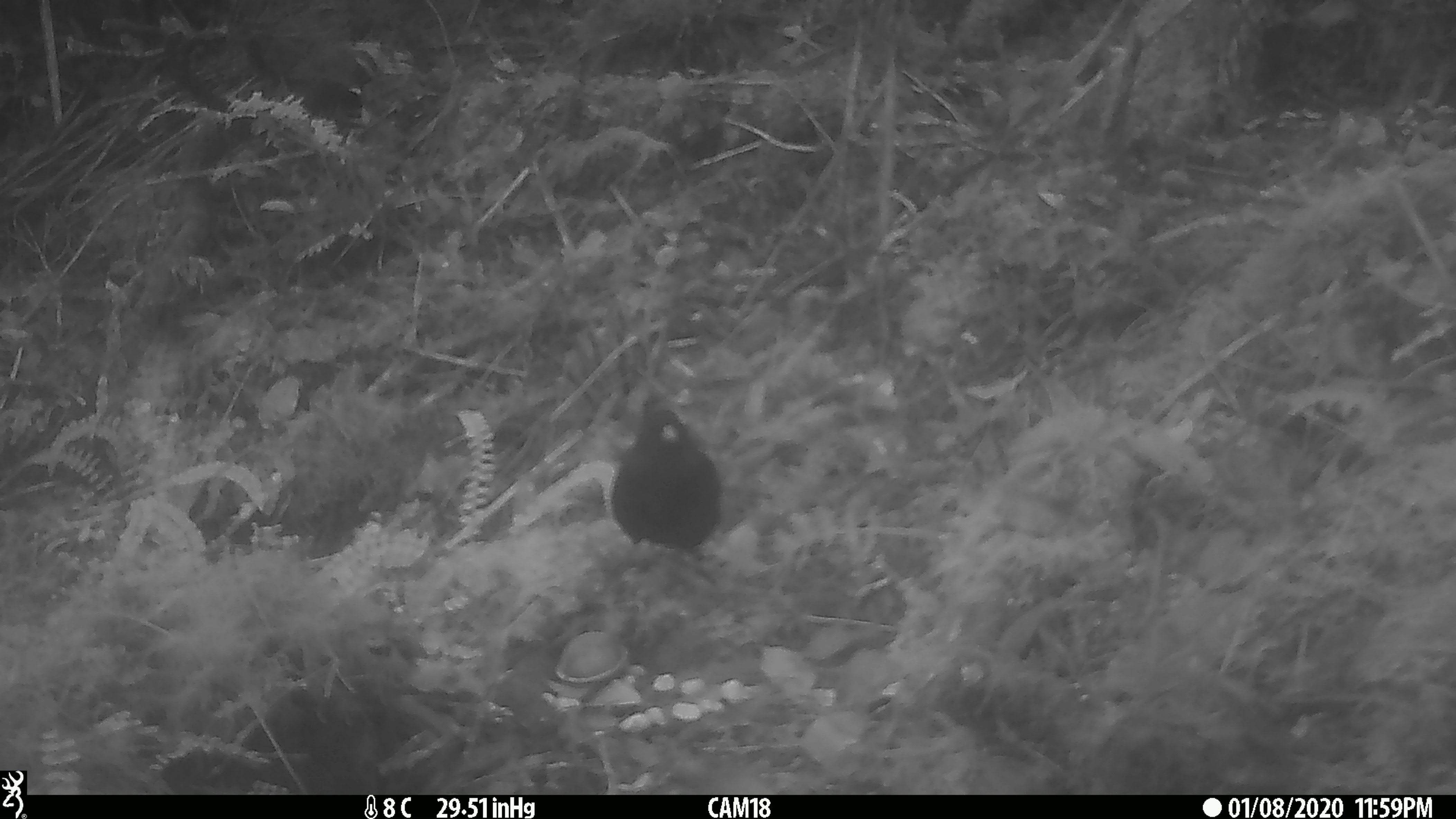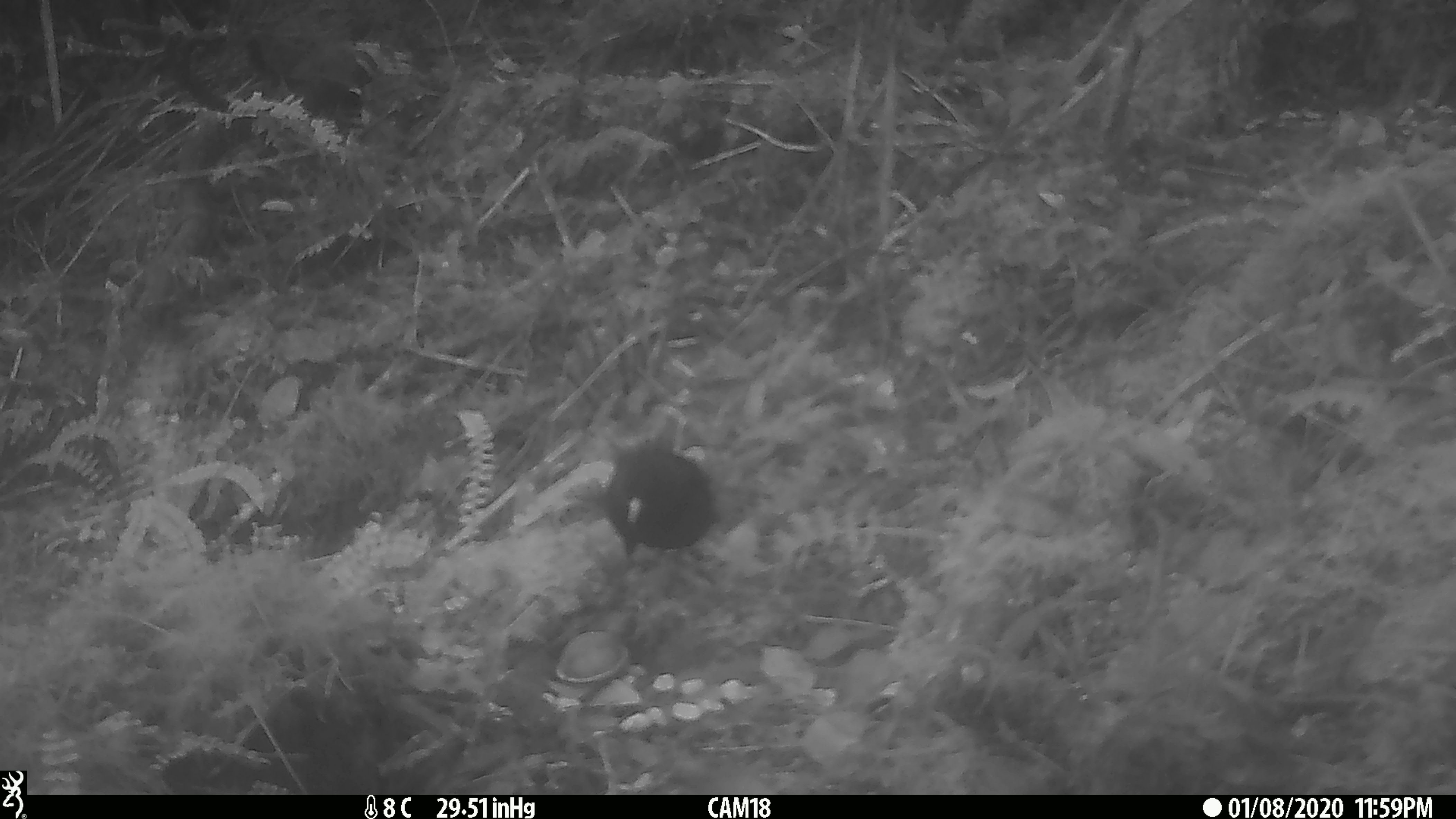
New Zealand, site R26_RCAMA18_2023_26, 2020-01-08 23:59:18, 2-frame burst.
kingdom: Animalia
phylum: Chordata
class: Aves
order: Passeriformes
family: Turdidae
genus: Turdus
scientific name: Turdus merula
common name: eurasian blackbird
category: blackbird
Blackbird (eurasian blackbird) (Turdus merula).